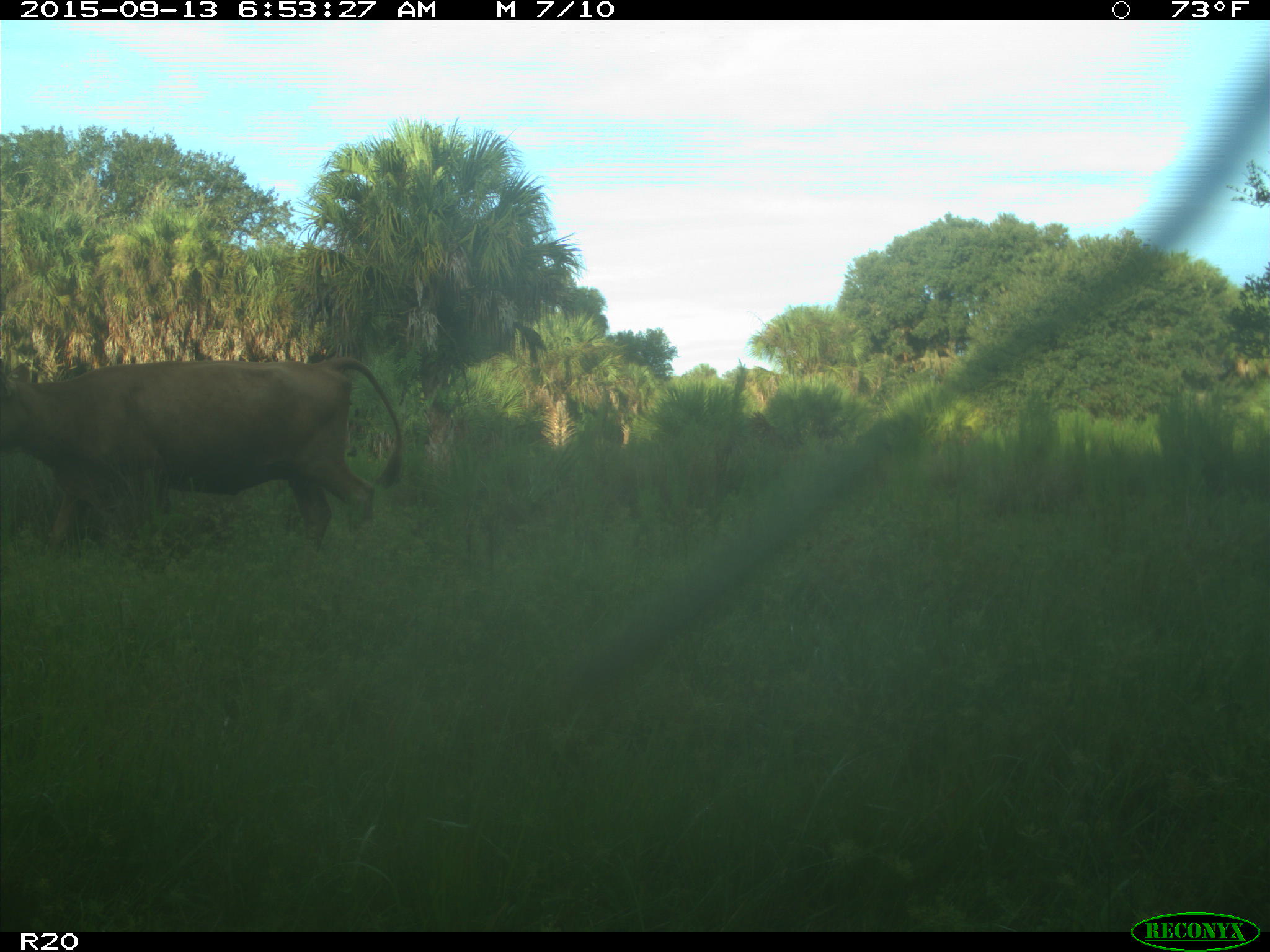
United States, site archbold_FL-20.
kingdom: Animalia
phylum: Chordata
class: Mammalia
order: Artiodactyla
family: Bovidae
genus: Bos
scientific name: Bos taurus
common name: domestic cow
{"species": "Bos taurus (domestic cow)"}